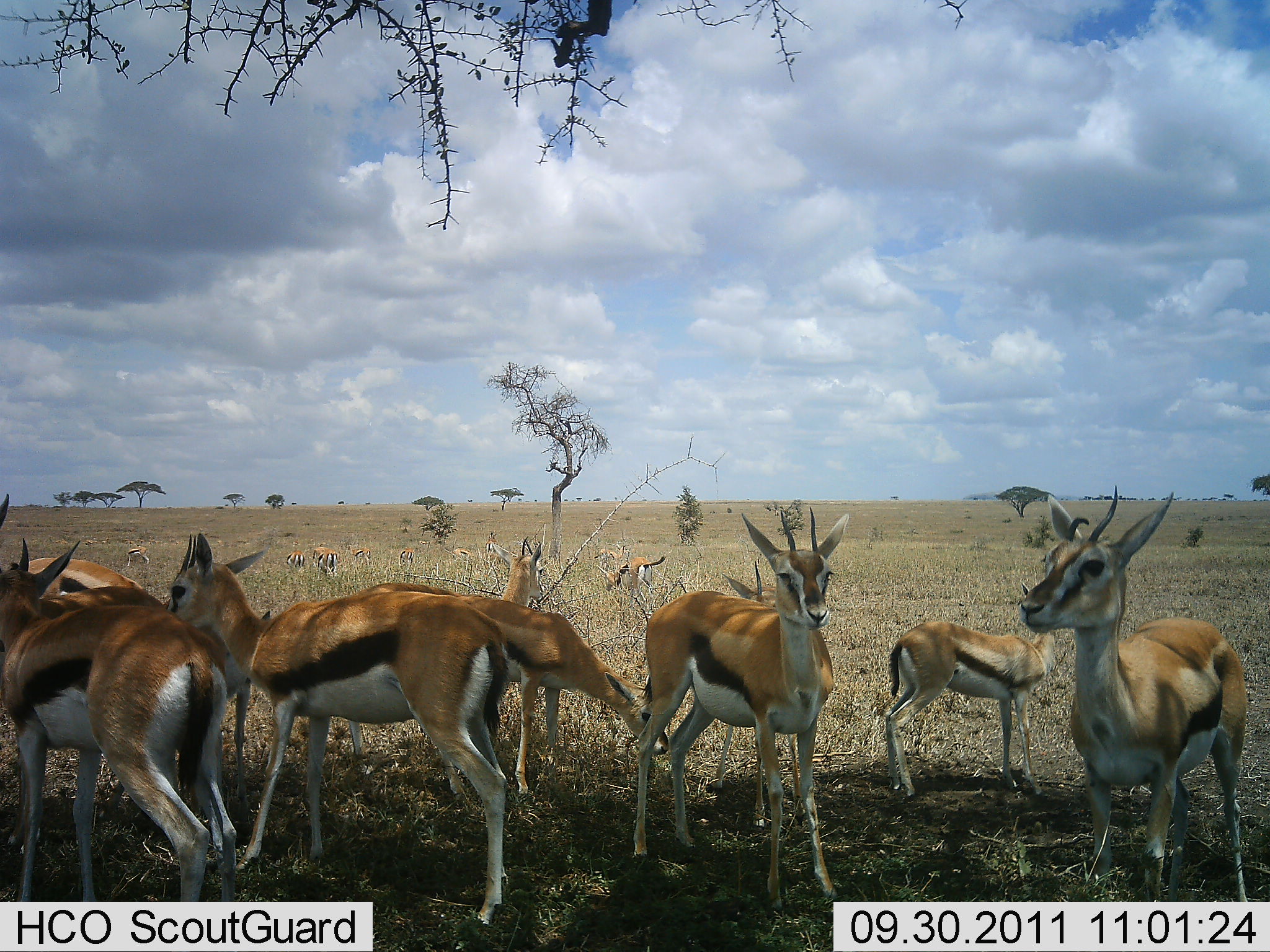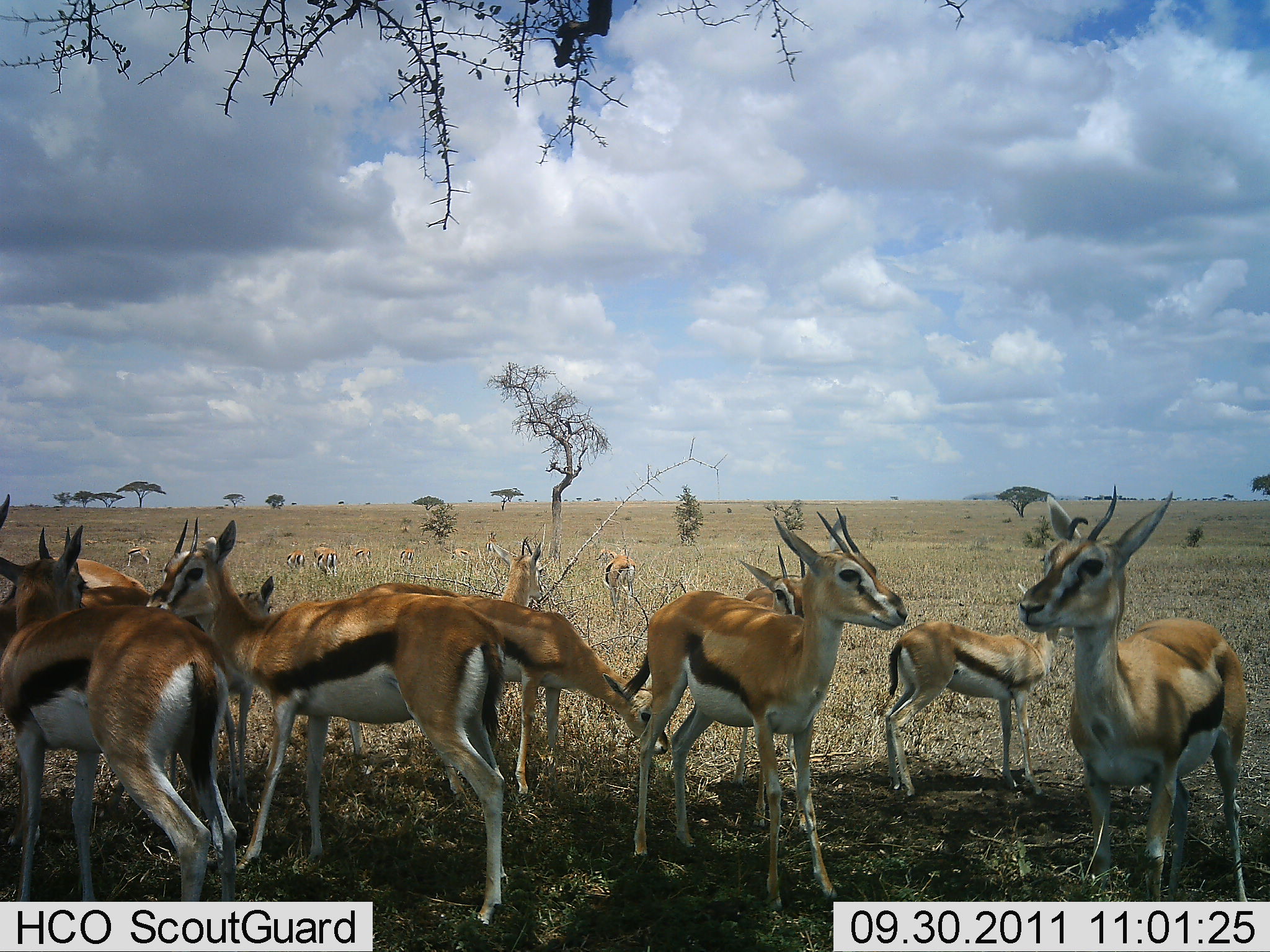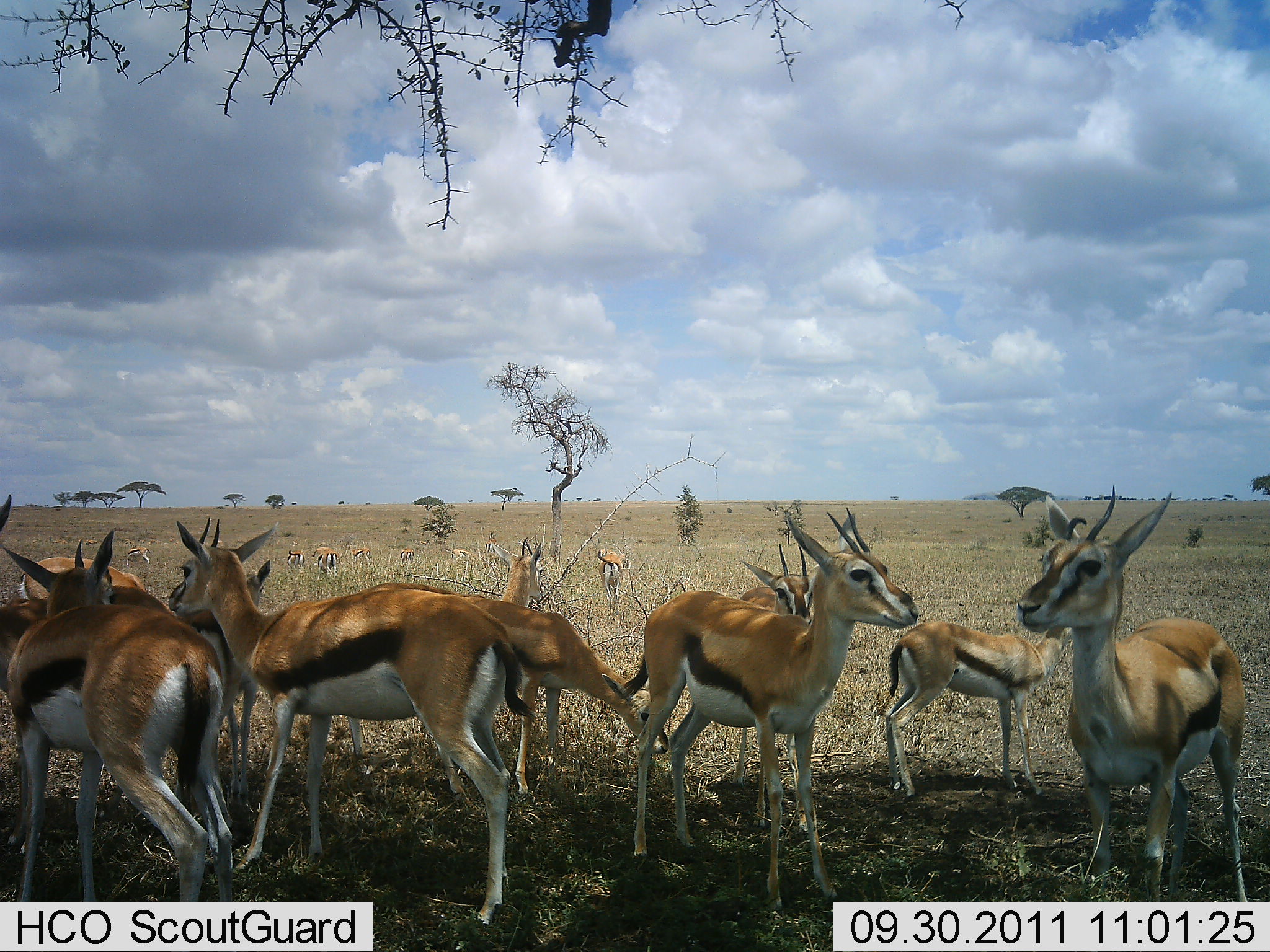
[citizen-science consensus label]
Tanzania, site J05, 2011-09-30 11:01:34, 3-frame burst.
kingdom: Animalia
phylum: Chordata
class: Mammalia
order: Artiodactyla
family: Bovidae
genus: Eudorcas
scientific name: Eudorcas thomsonii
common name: thomson's gazelle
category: gazellethomsons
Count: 11-50.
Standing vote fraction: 93%.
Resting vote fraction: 7%.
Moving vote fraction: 21%.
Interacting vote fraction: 21%.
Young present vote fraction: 7%.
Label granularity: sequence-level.